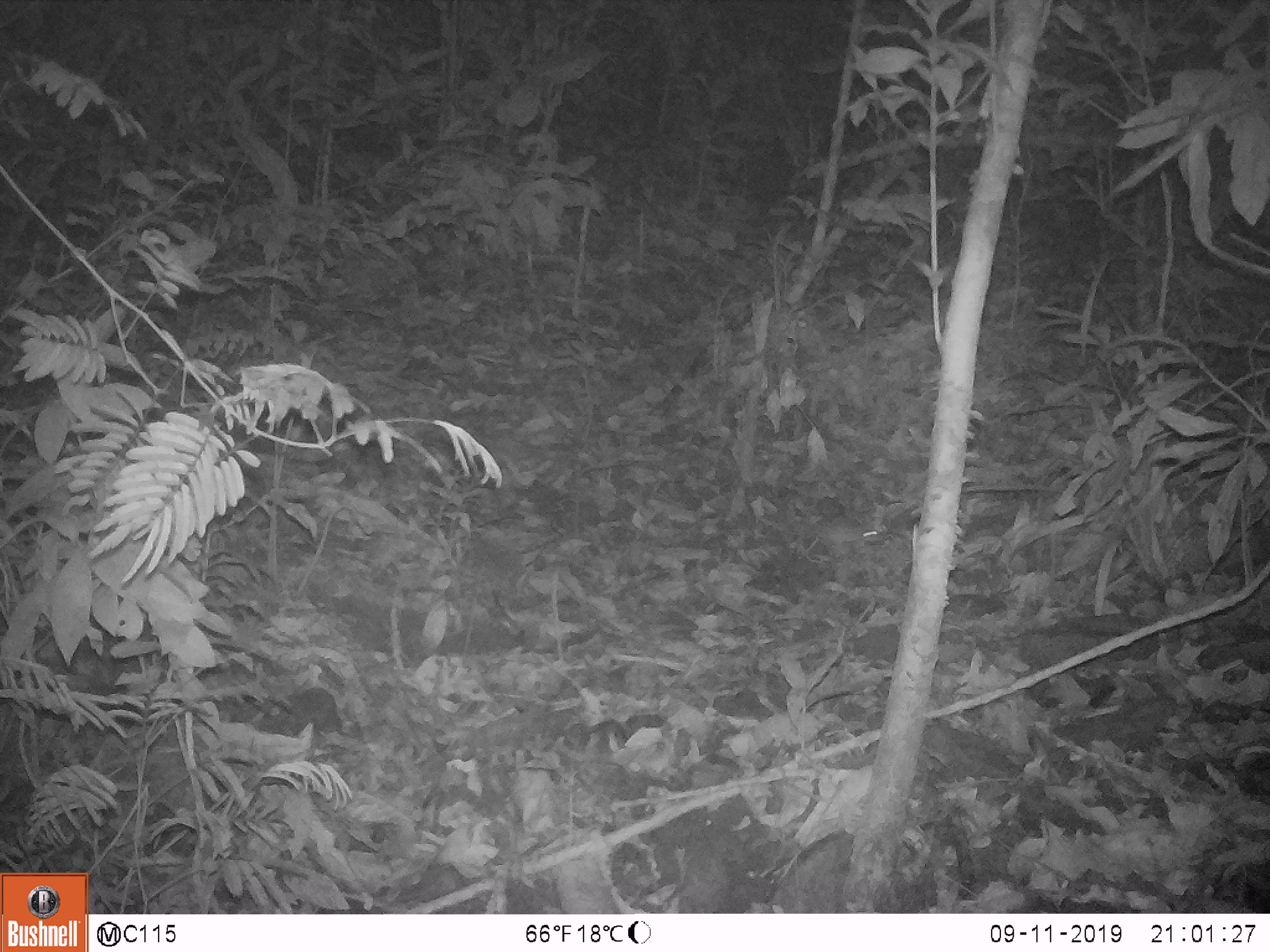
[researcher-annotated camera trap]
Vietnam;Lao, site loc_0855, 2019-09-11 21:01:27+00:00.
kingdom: Animalia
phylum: Chordata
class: Mammalia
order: Rodentia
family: Muridae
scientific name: Muridae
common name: old-world mice and rats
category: unidentified murid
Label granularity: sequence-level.